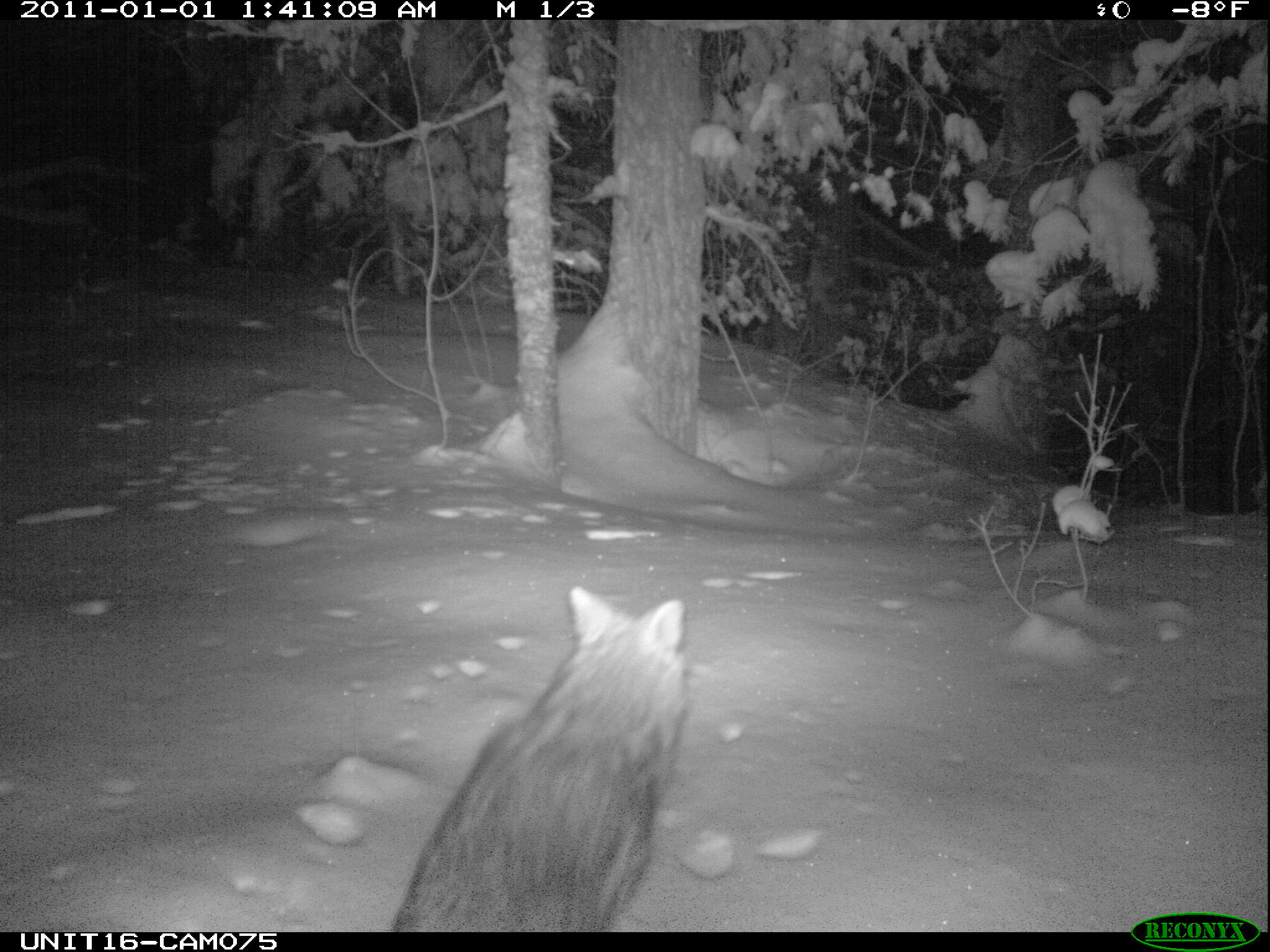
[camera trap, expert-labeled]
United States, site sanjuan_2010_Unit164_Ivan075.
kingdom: Animalia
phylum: Chordata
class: Mammalia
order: Carnivora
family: Canidae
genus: Canis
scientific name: Canis latrans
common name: coyote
Canis latrans (coyote).